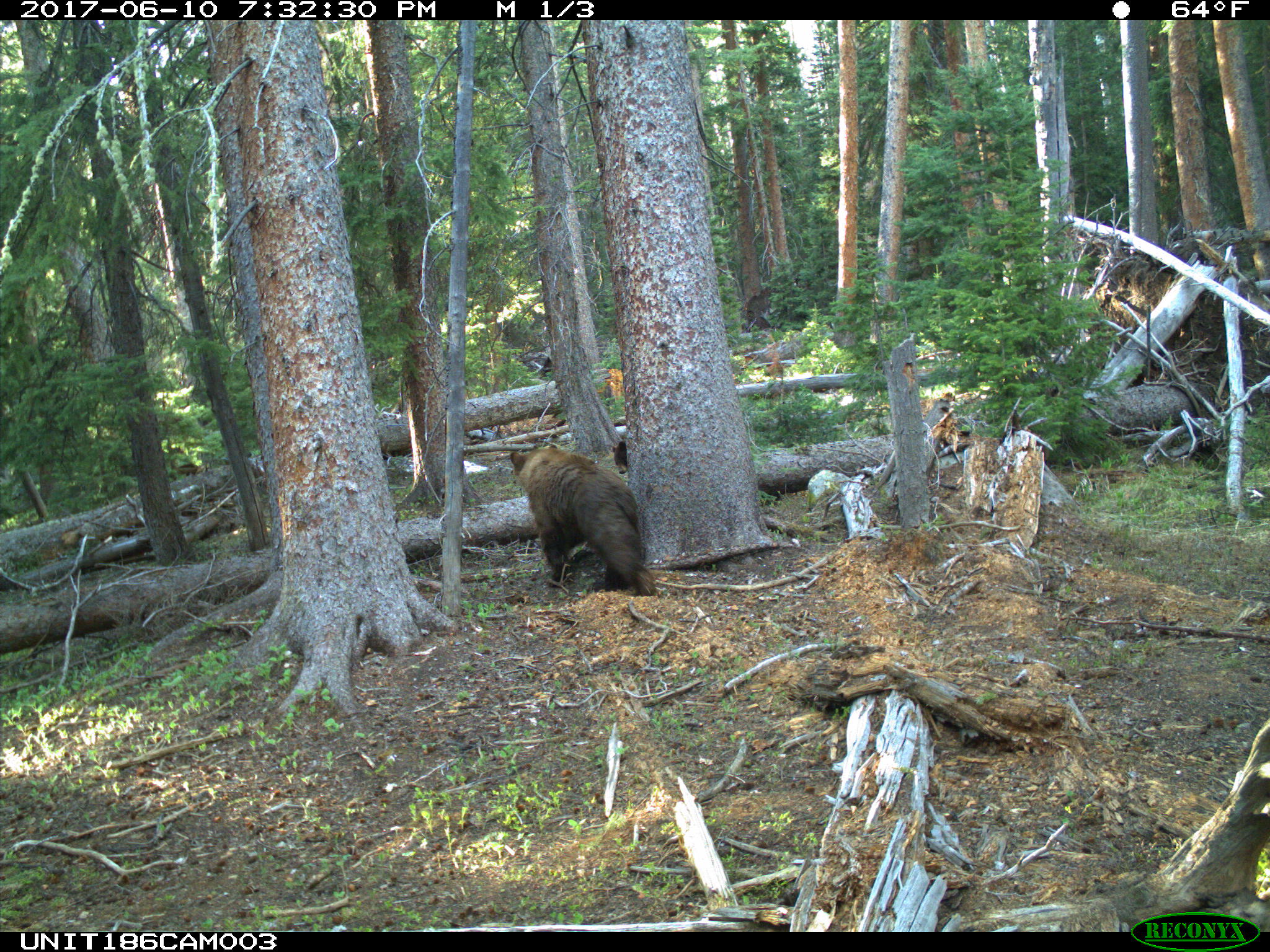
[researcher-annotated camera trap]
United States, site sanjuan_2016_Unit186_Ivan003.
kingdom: Animalia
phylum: Chordata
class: Mammalia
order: Carnivora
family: Ursidae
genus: Ursus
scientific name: Ursus americanus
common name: american black bear